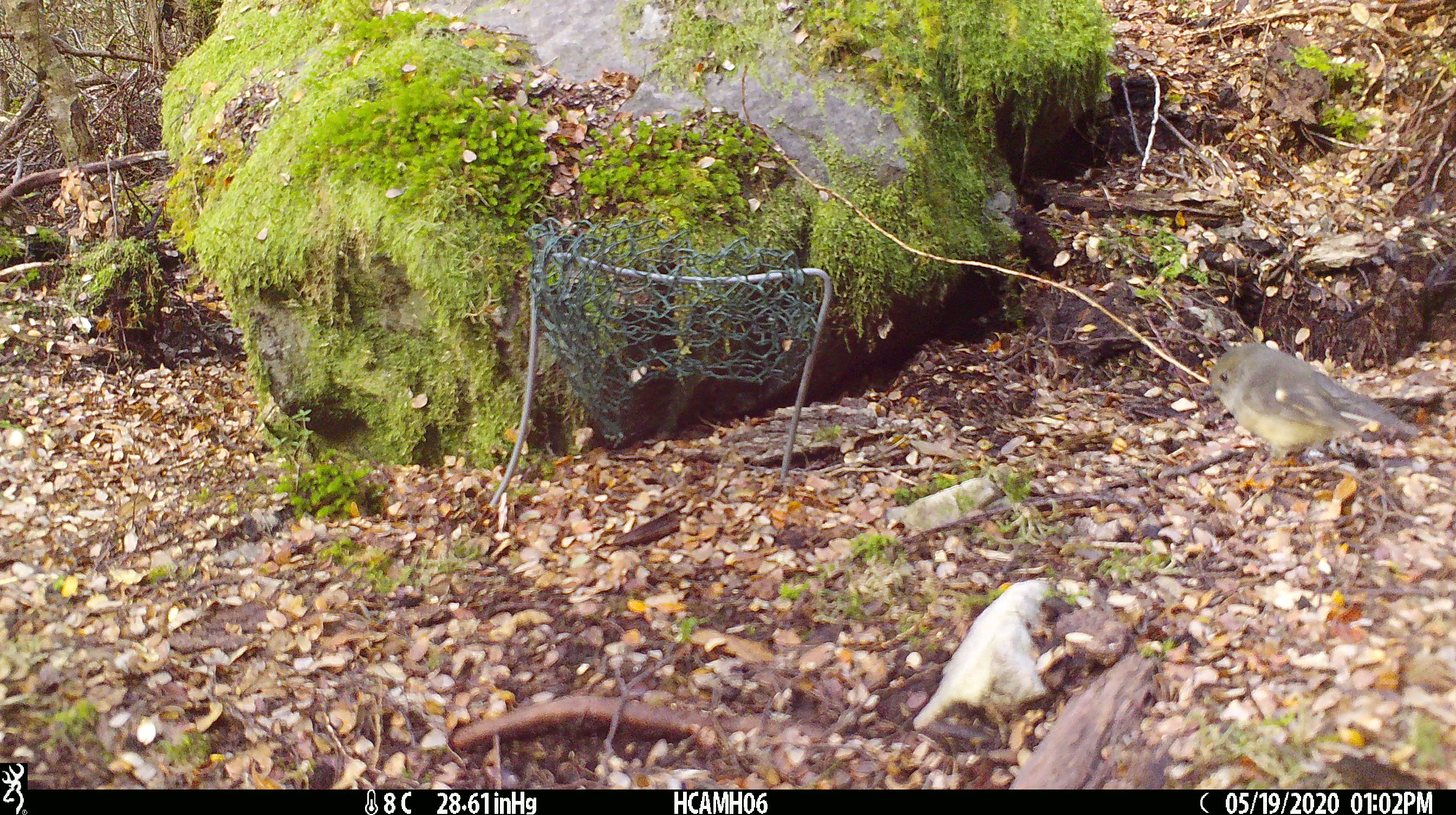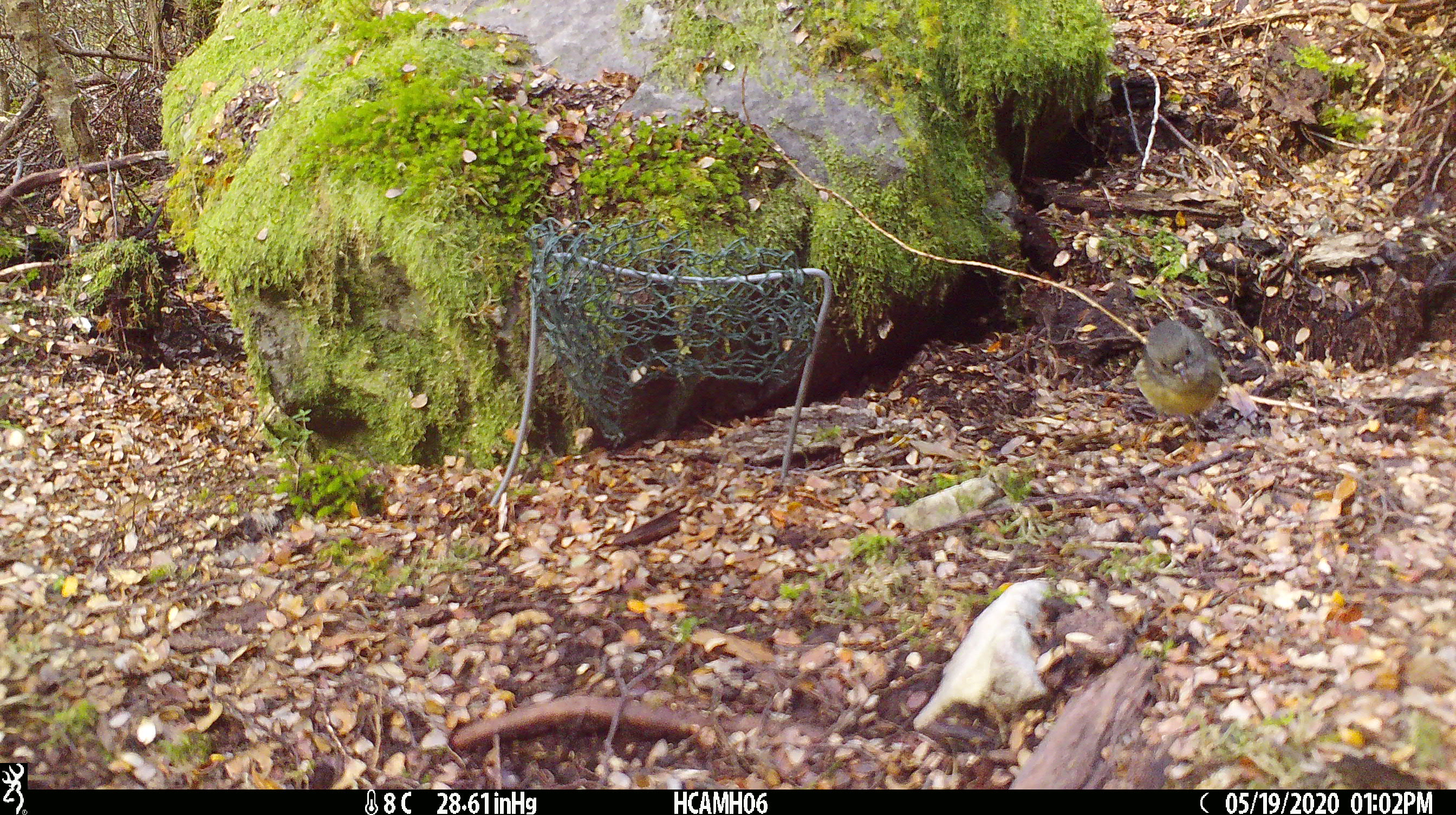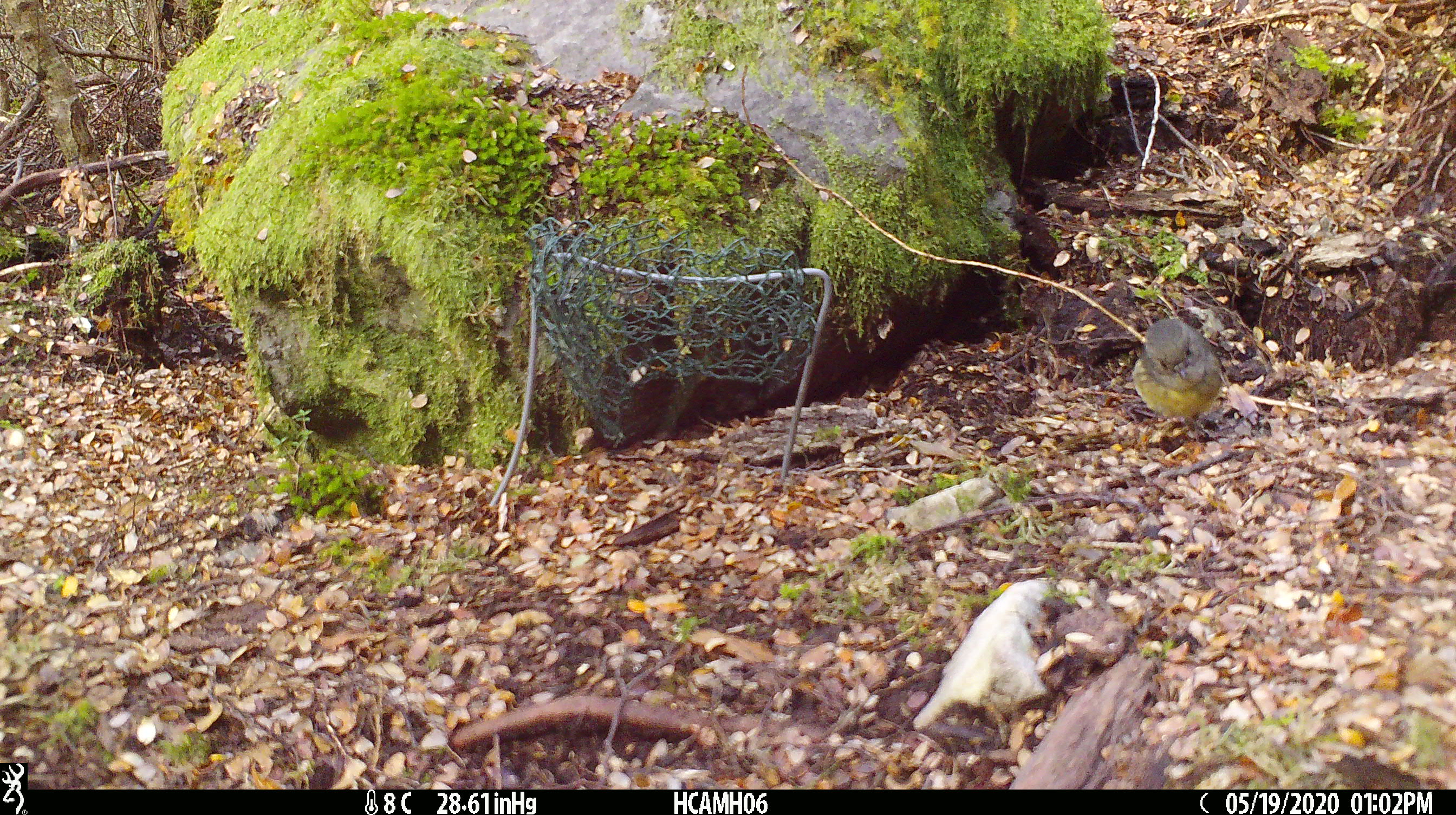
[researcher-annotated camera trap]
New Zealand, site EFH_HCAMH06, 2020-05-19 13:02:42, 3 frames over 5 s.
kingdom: Animalia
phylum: Chordata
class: Aves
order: Passeriformes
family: Petroicidae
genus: Petroica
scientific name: Petroica macrocephala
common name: tomtit